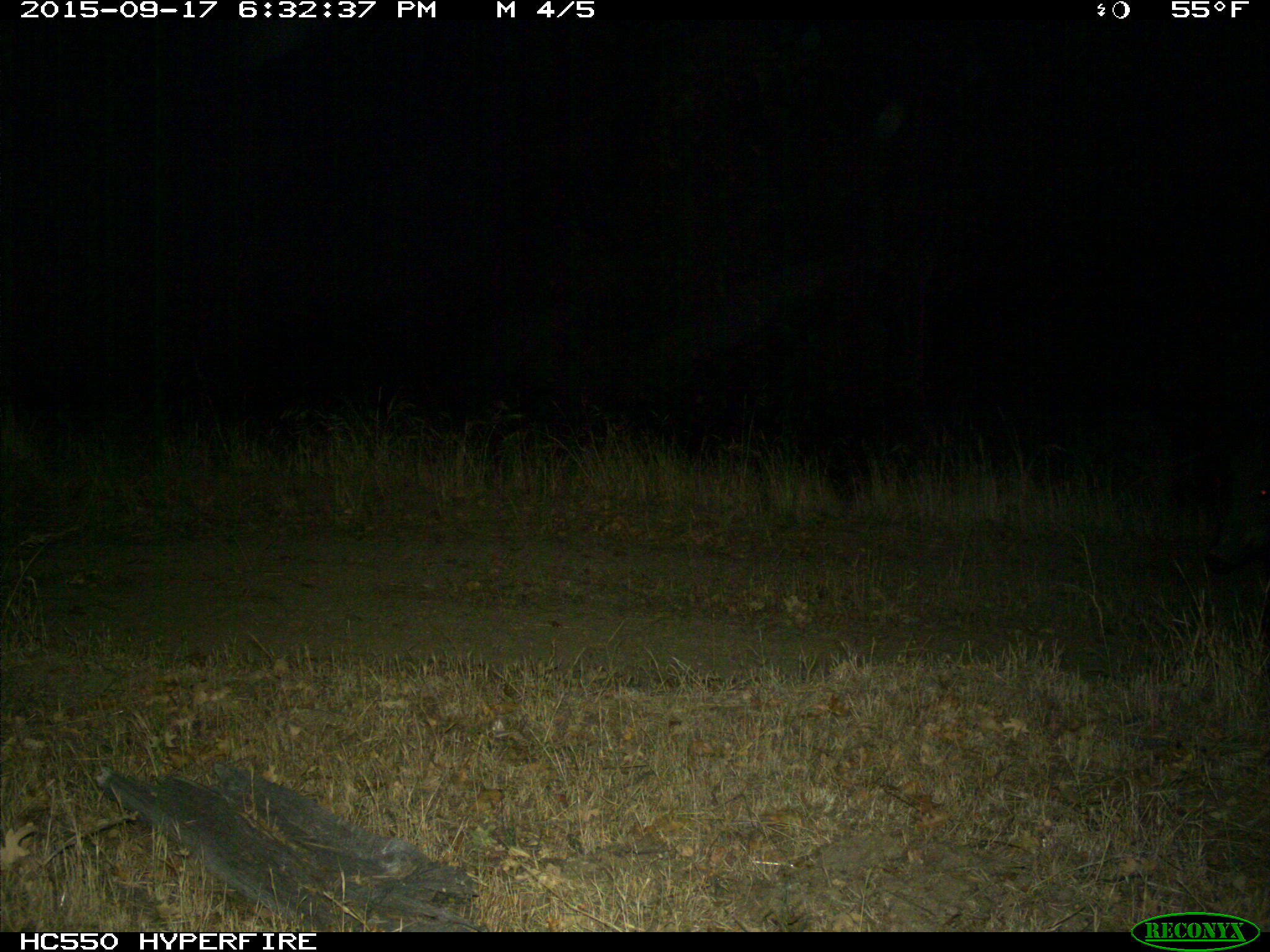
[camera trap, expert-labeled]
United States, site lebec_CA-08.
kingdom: Animalia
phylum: Chordata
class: Mammalia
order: Artiodactyla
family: Suidae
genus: Sus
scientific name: Sus scrofa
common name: wild boar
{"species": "Sus scrofa (wild boar)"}